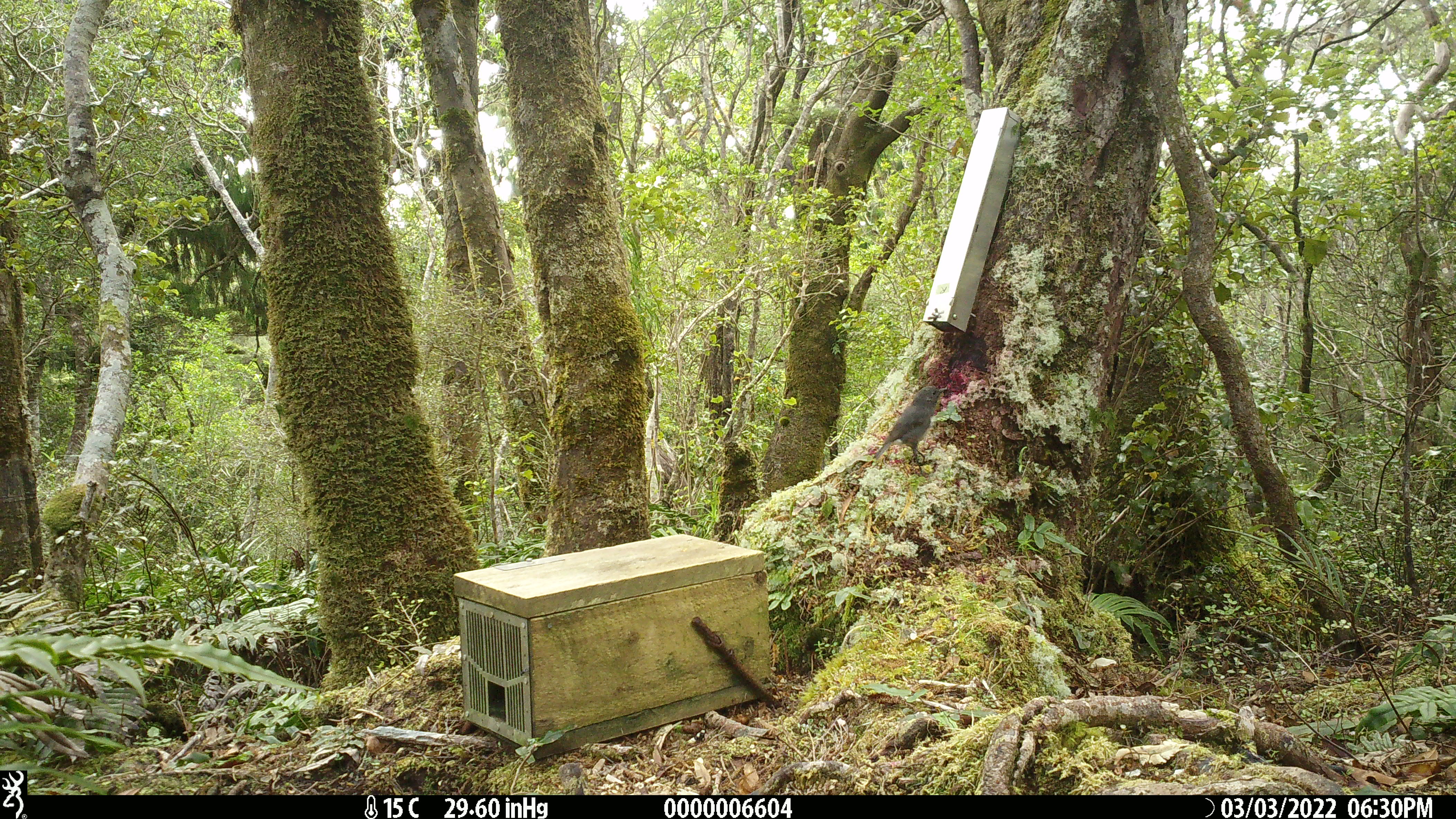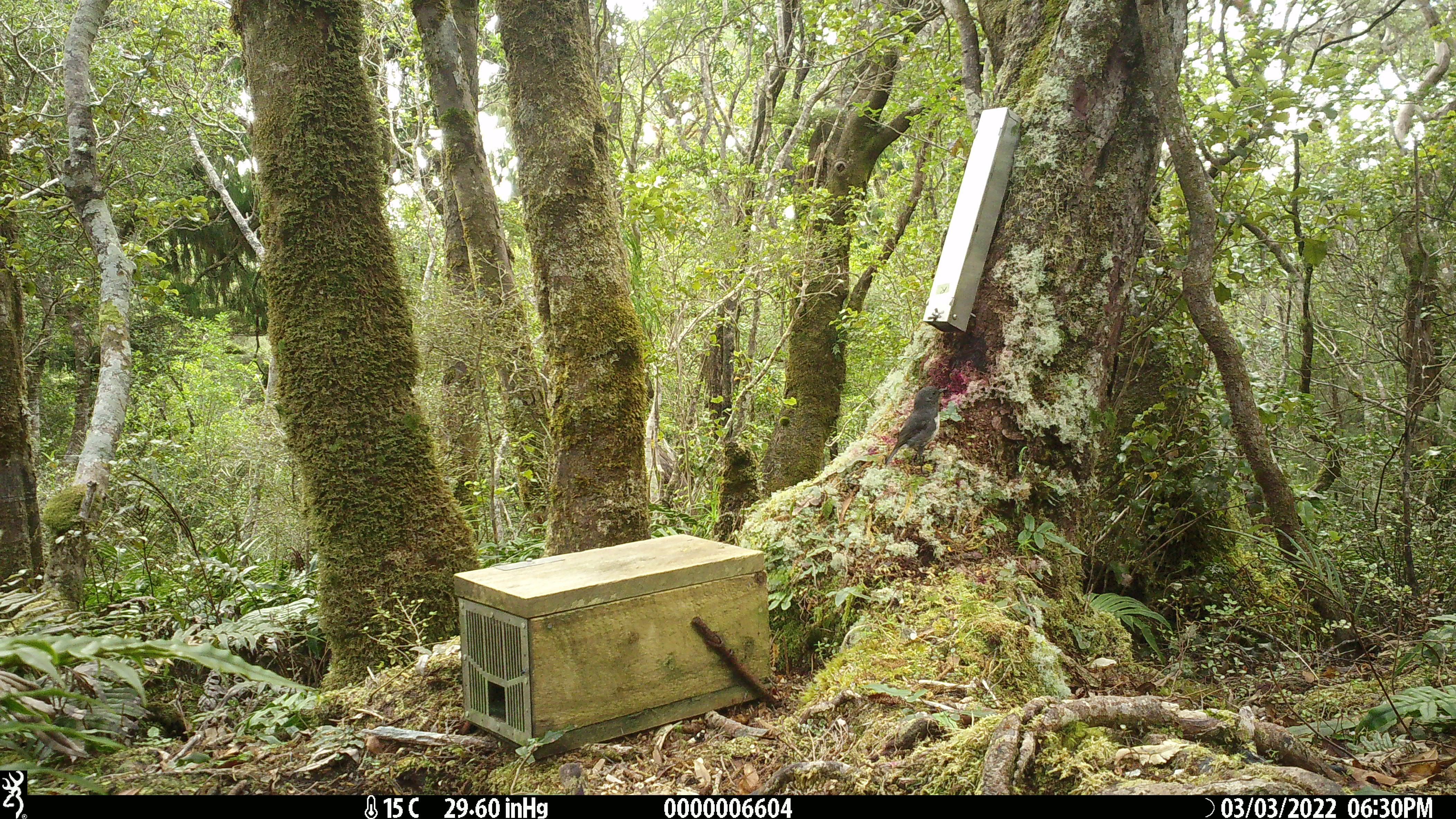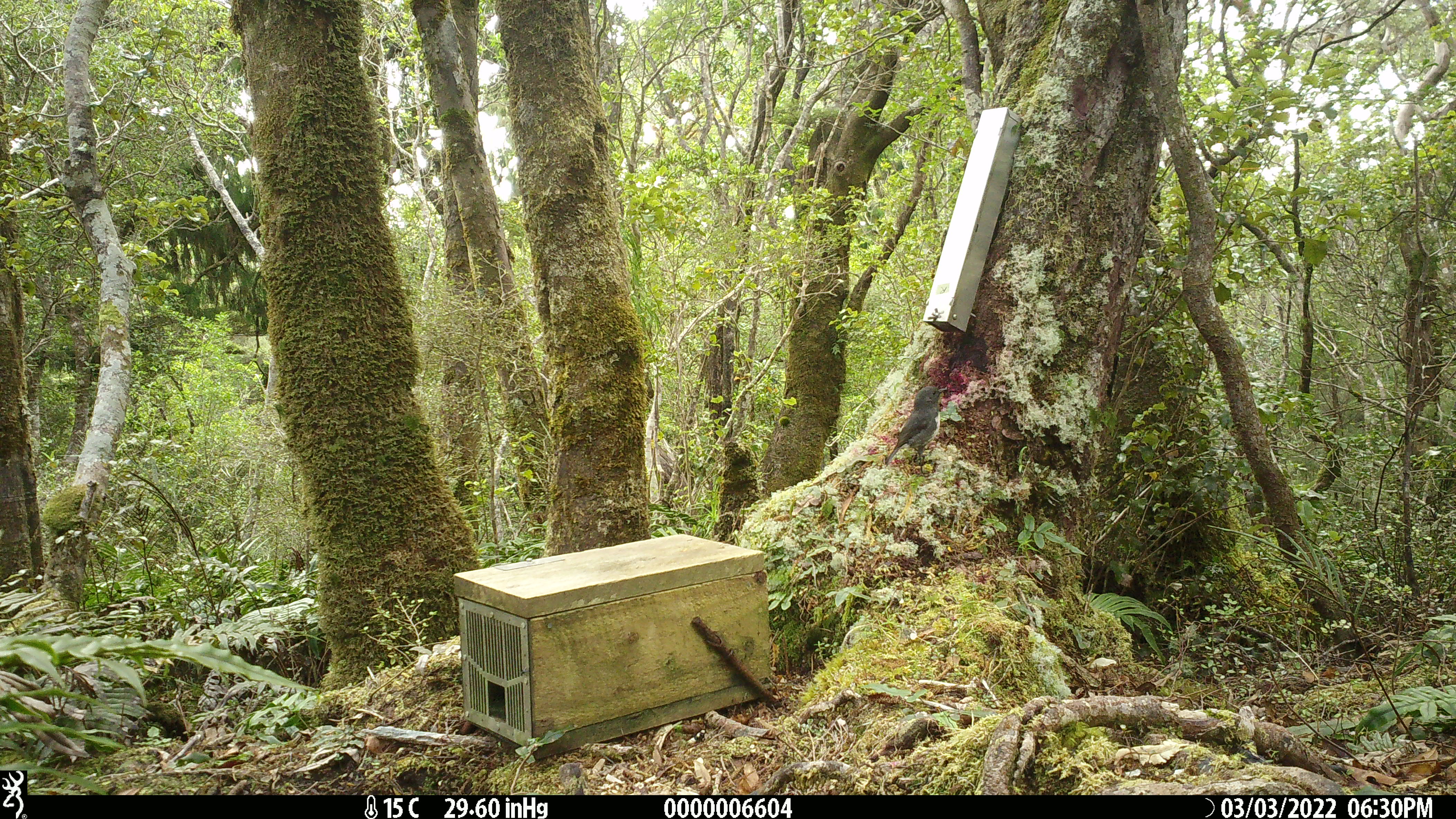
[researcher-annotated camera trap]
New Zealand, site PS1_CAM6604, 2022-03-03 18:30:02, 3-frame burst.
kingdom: Animalia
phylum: Chordata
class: Aves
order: Passeriformes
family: Petroicidae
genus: Petroica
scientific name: Petroica australis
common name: new zealand robin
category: robin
Robin (new zealand robin) (Petroica australis).